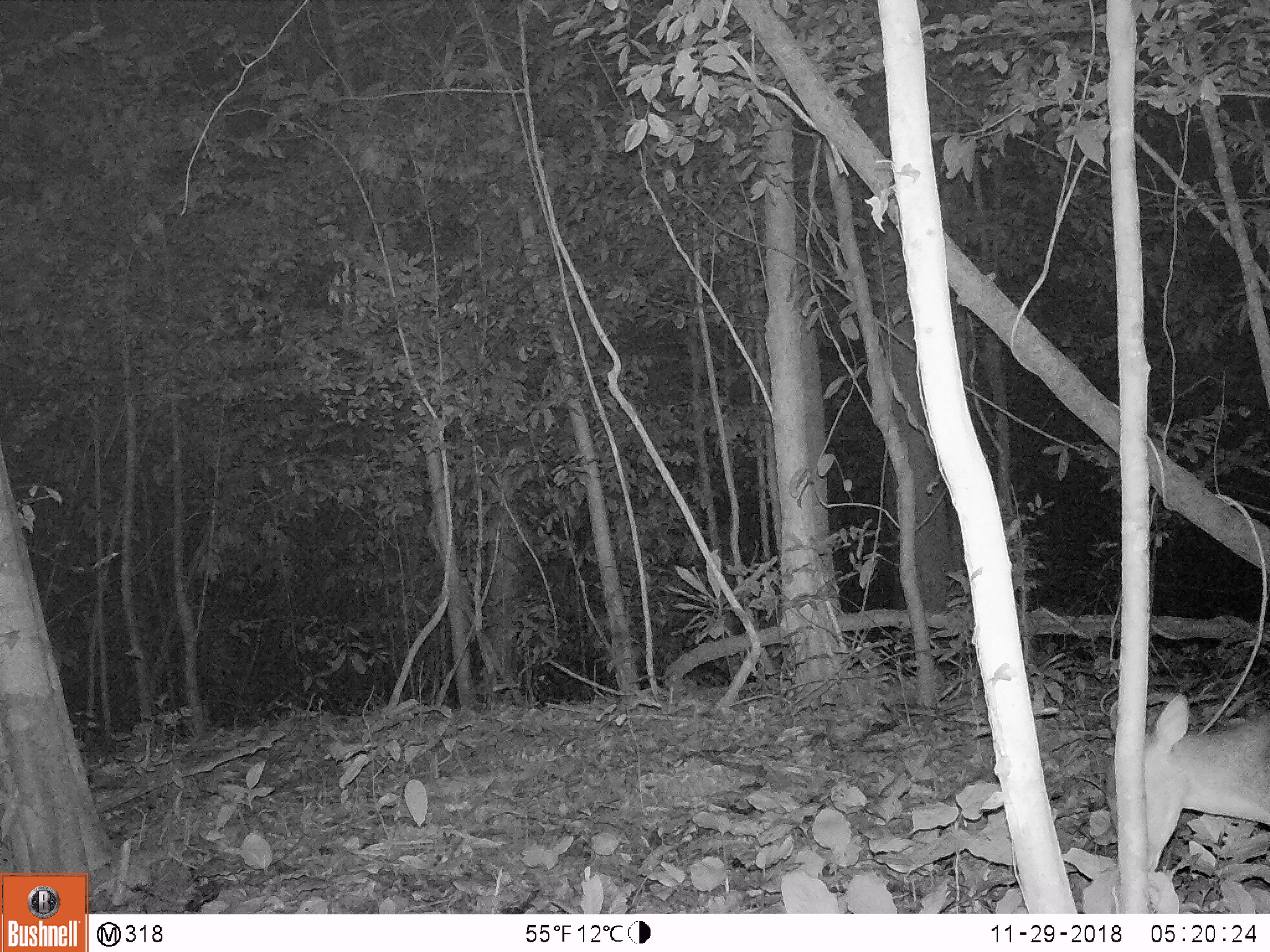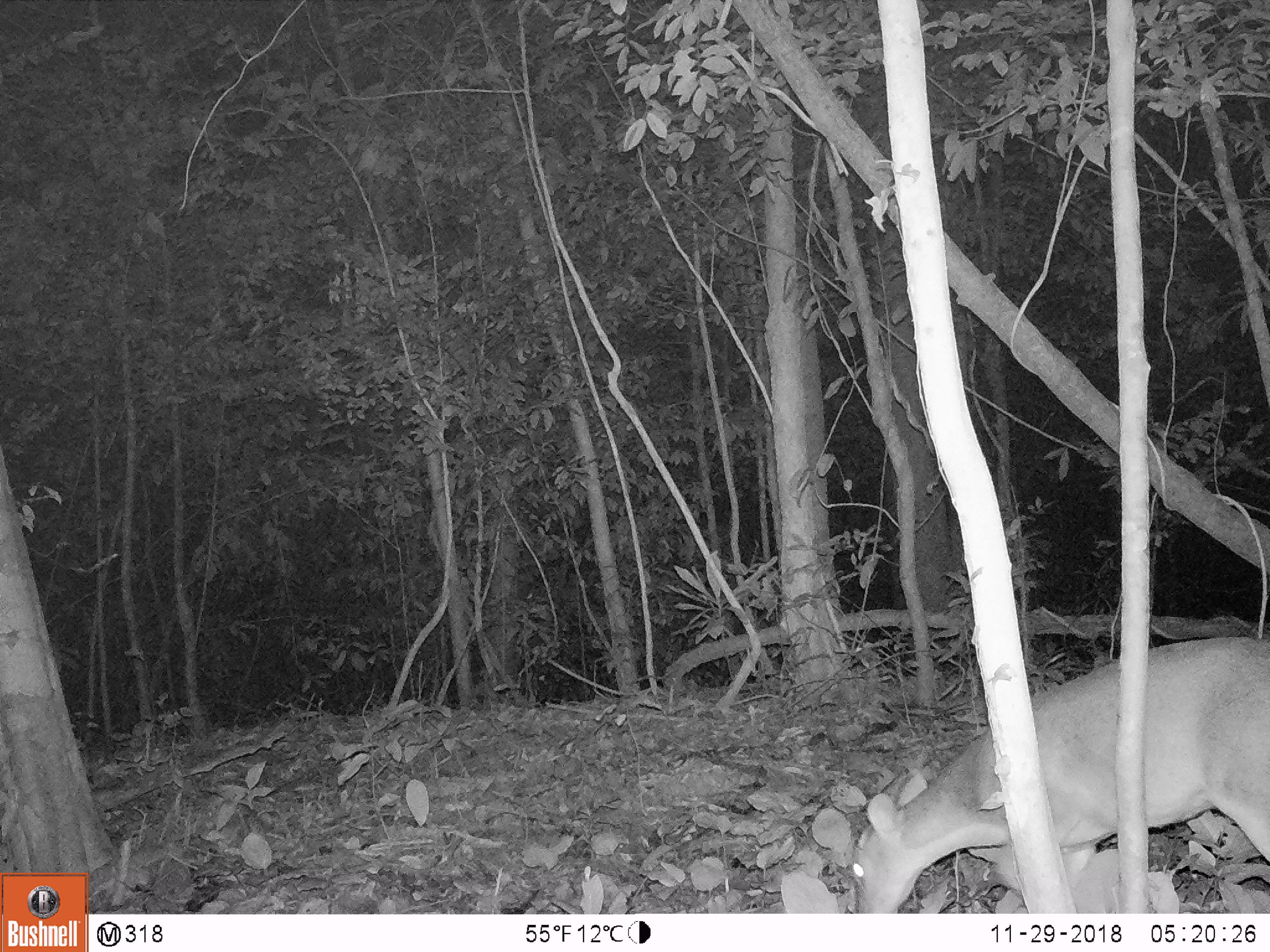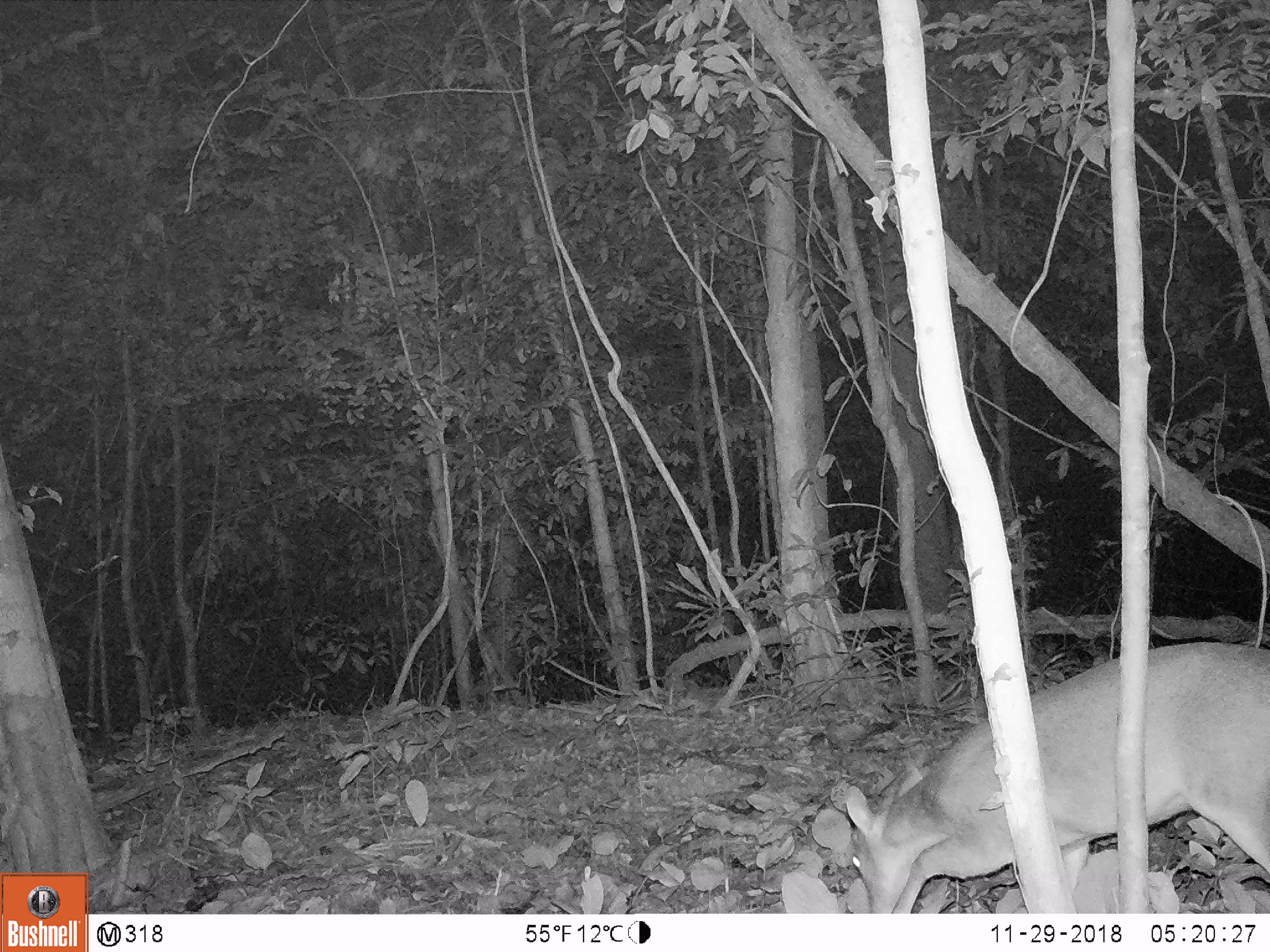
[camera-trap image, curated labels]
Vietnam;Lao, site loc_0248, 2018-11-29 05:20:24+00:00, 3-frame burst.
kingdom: Animalia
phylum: Chordata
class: Mammalia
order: Artiodactyla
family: Cervidae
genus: Muntiacus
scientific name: Muntiacus vuquangensis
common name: large-antlered muntjac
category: large antlered muntjac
Large antlered muntjac (large-antlered muntjac) (Muntiacus vuquangensis). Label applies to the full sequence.